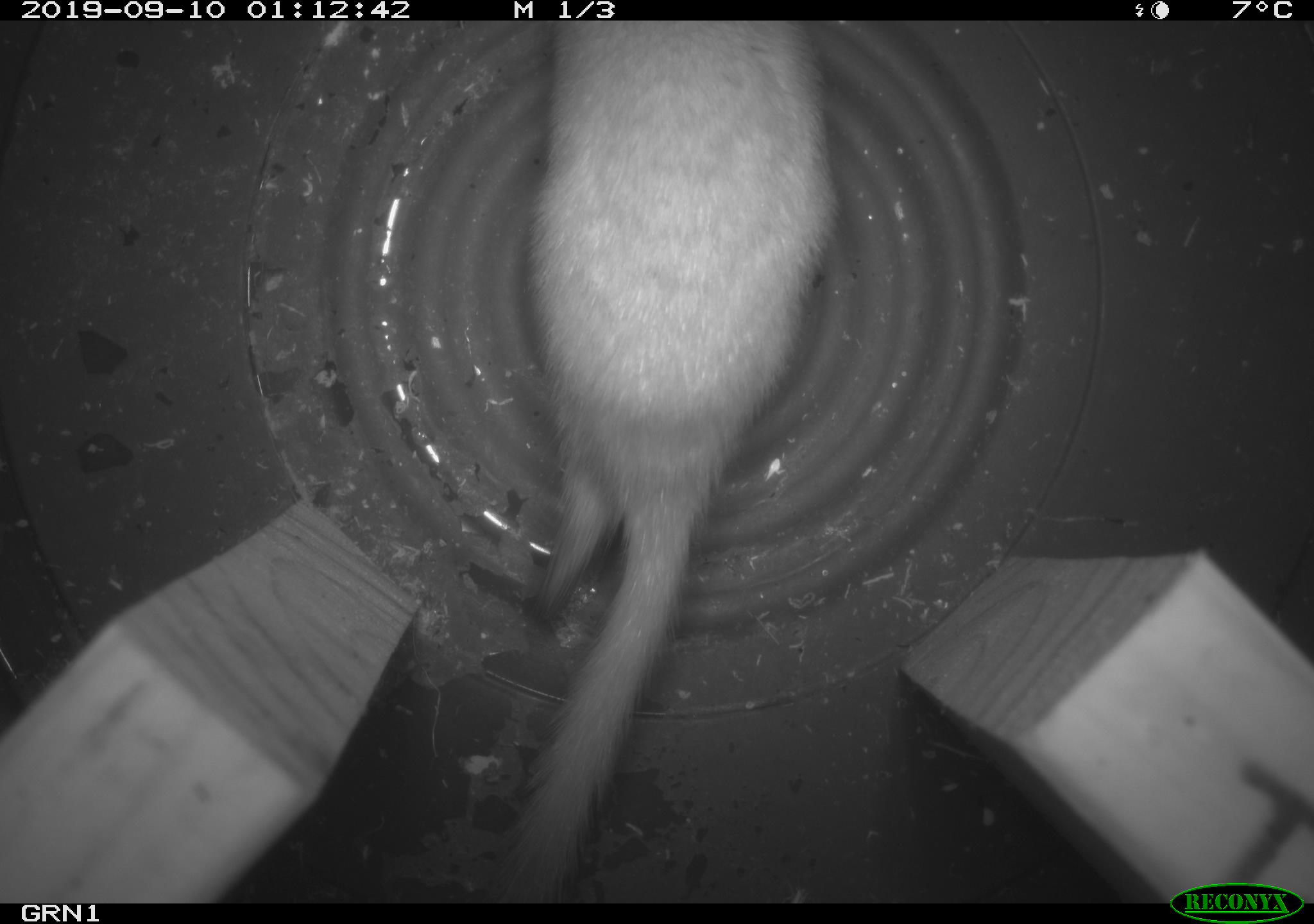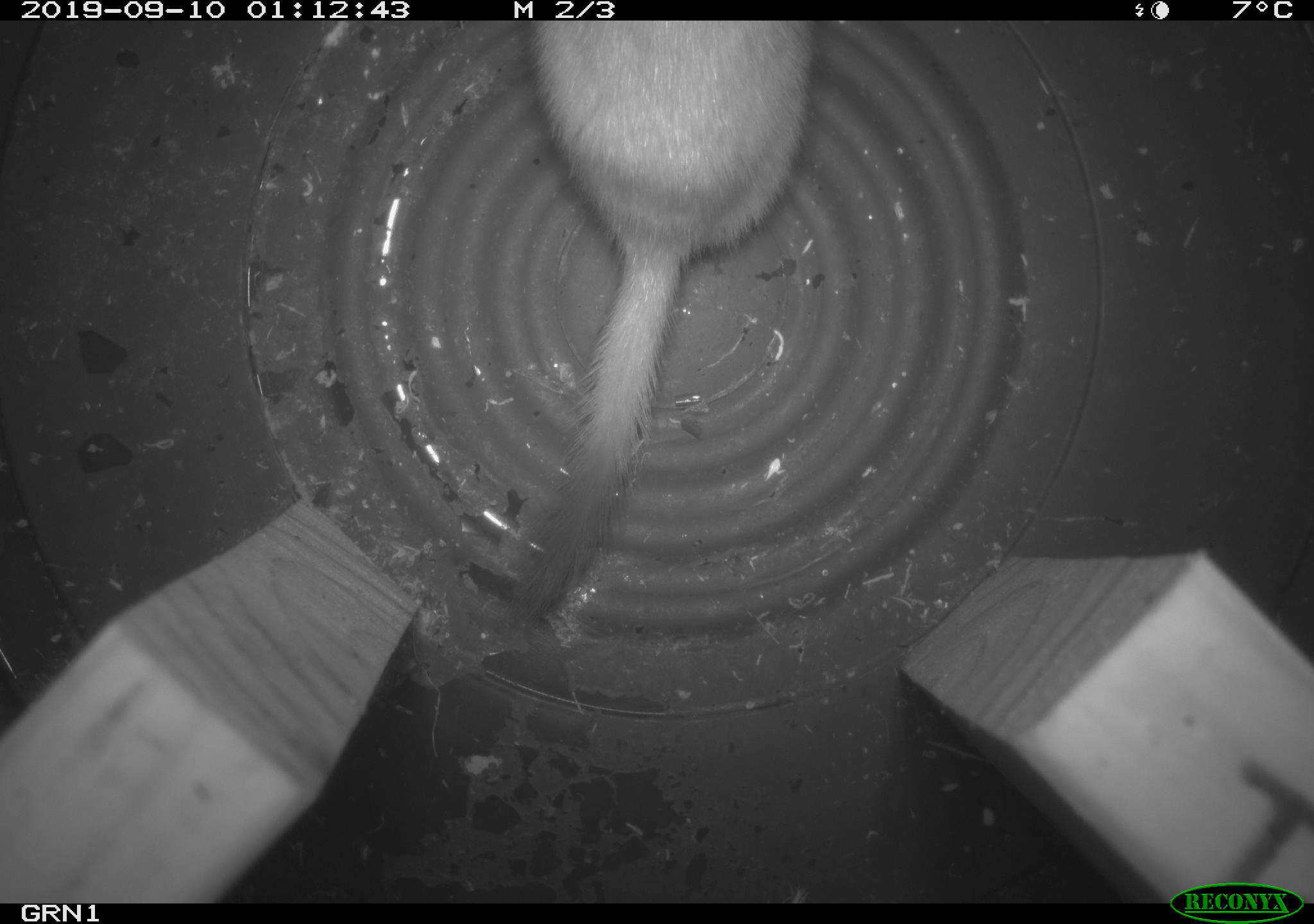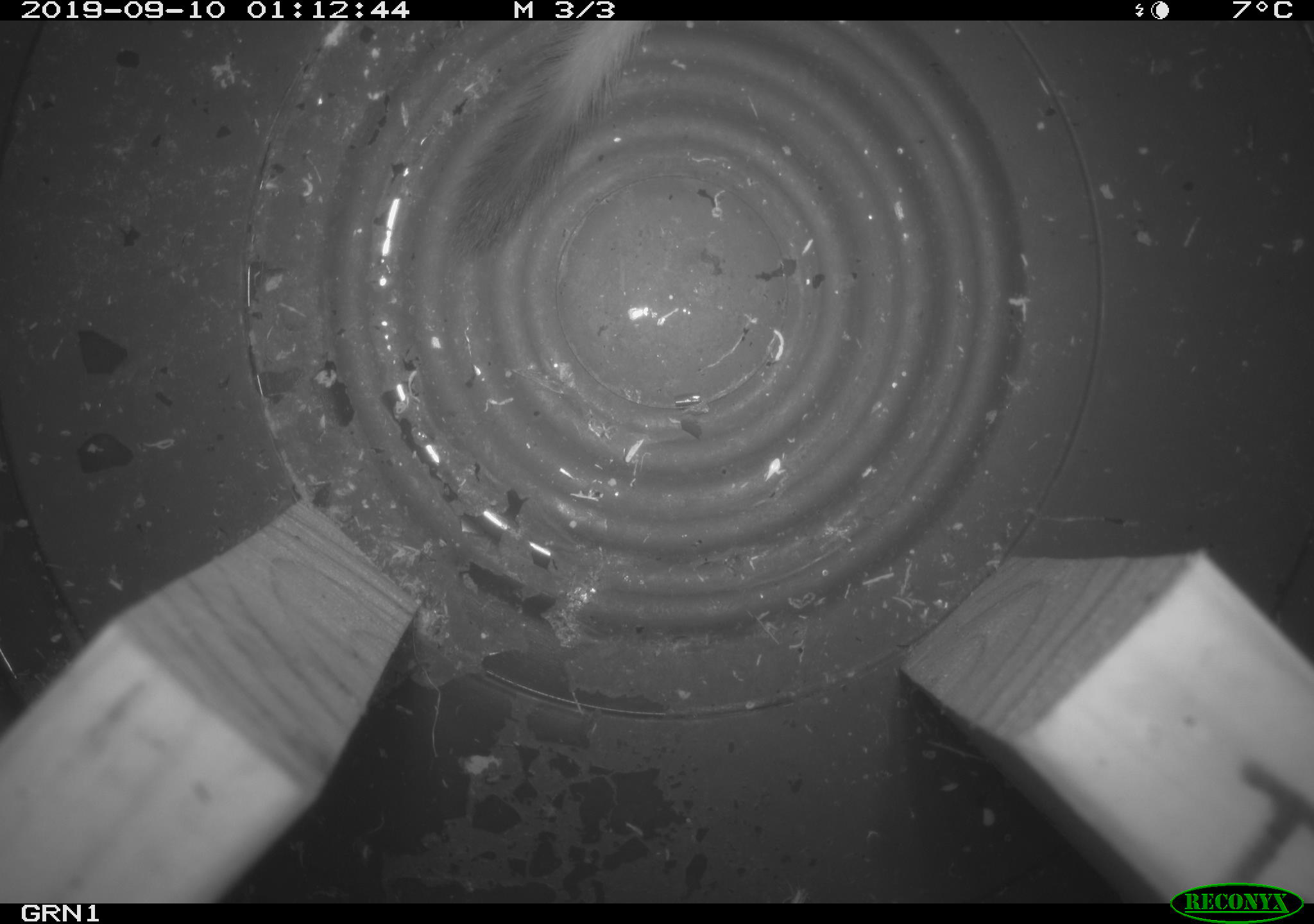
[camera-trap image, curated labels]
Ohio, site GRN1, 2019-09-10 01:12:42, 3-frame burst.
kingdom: Animalia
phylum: Chordata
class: Mammalia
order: Carnivora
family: Mustelidae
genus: Neogale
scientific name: Neogale frenata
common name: long-tailed weasel